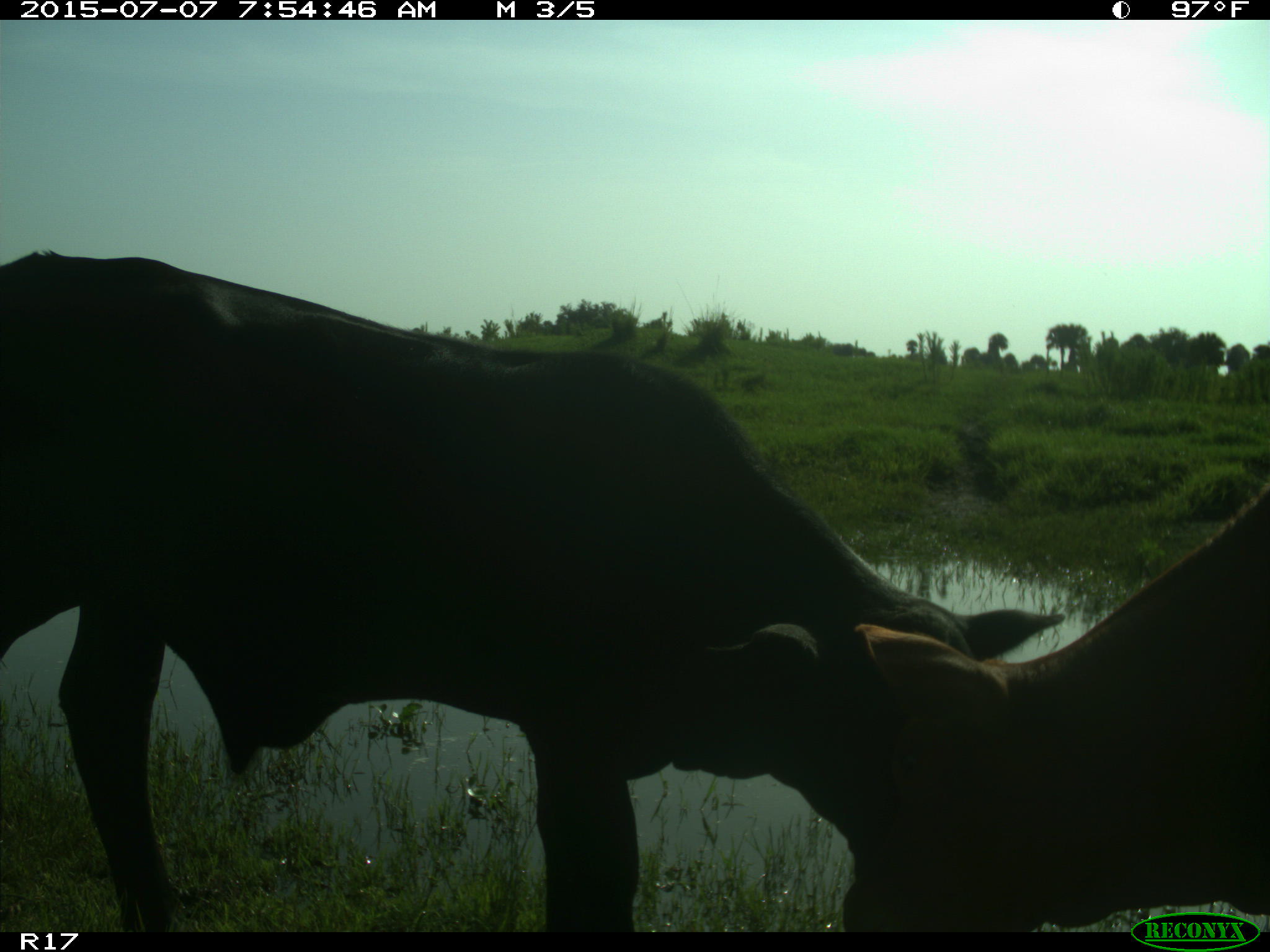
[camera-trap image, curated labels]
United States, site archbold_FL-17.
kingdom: Animalia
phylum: Chordata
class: Mammalia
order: Artiodactyla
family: Bovidae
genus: Bos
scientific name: Bos taurus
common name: domestic cow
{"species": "Bos taurus (domestic cow)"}